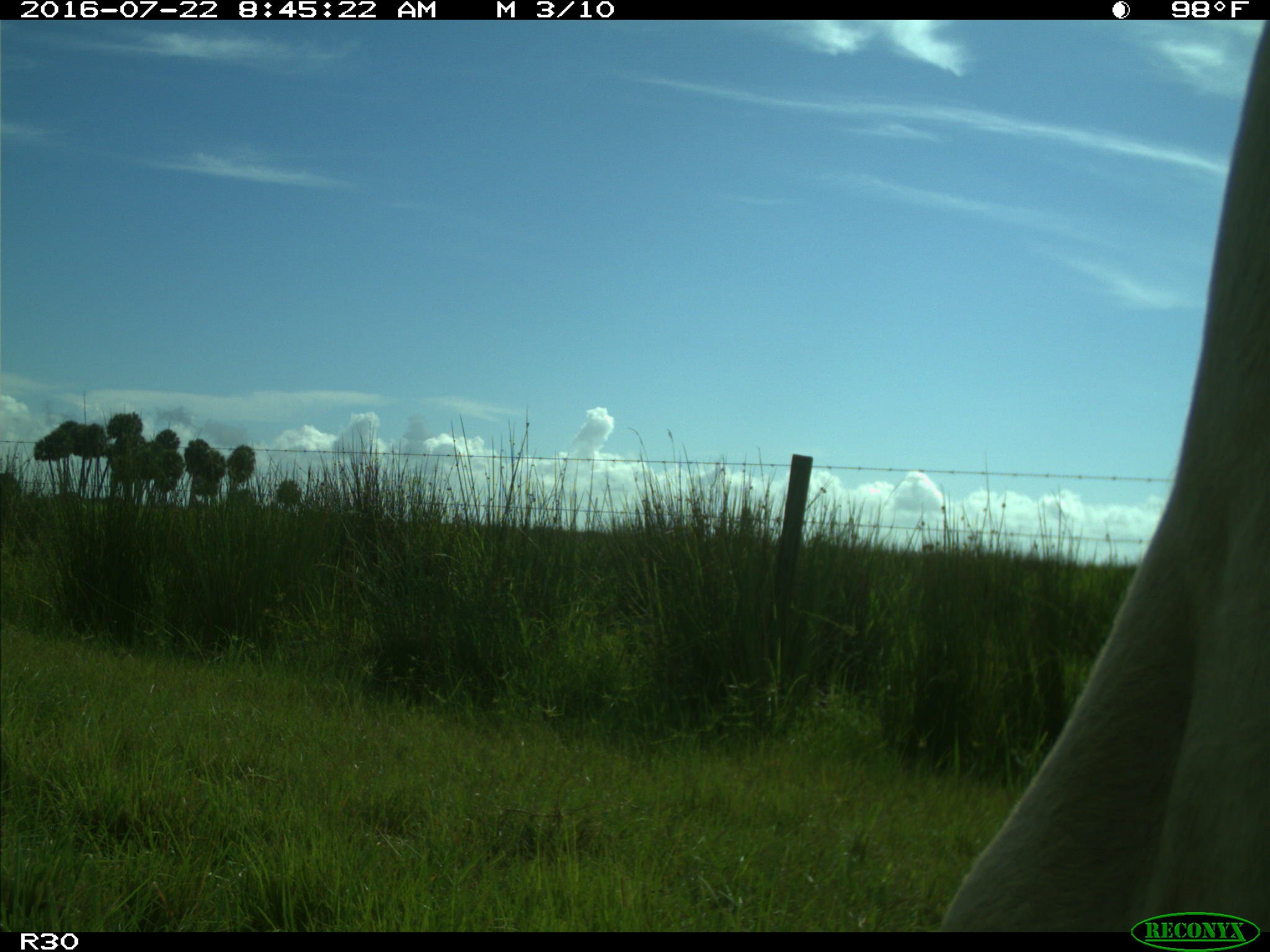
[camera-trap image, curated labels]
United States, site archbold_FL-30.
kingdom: Animalia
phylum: Chordata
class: Mammalia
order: Artiodactyla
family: Bovidae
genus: Bos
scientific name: Bos taurus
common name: domestic cow